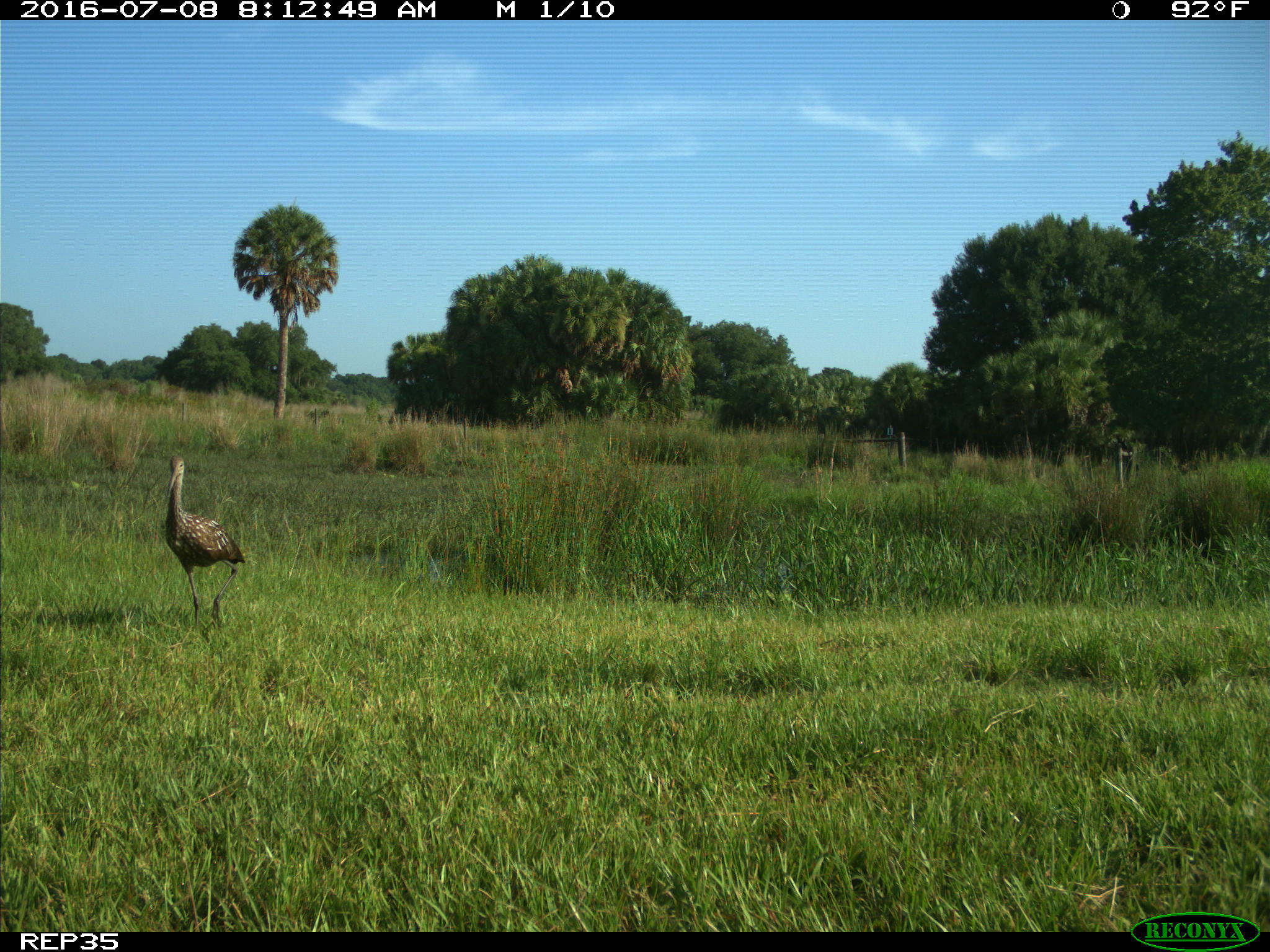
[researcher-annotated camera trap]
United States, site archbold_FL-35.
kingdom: Animalia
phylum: Chordata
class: Aves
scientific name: Aves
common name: birds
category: unidentified bird